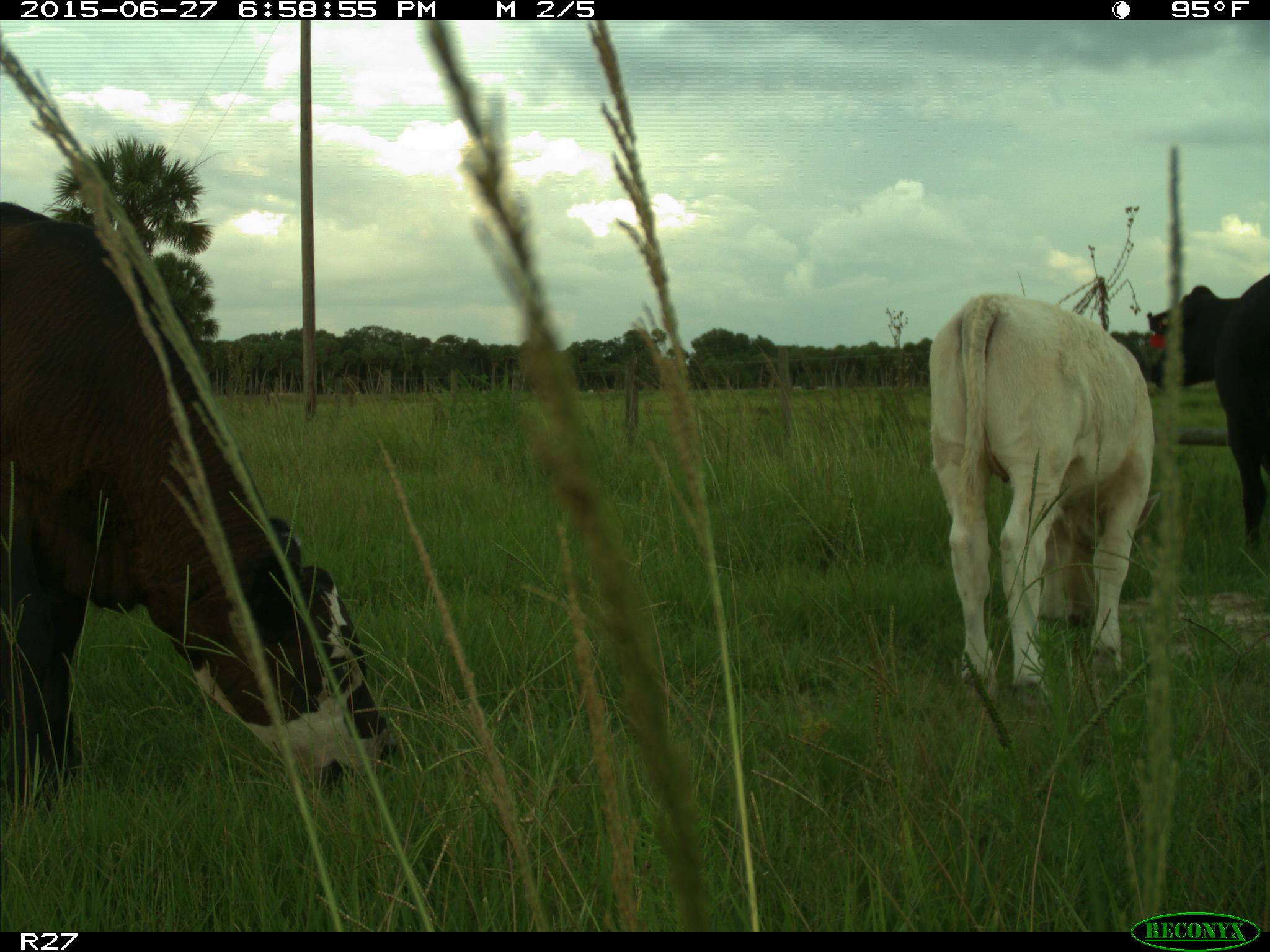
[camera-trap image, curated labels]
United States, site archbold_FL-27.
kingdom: Animalia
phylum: Chordata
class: Mammalia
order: Artiodactyla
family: Bovidae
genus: Bos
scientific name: Bos taurus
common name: domestic cow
Bos taurus (domestic cow).